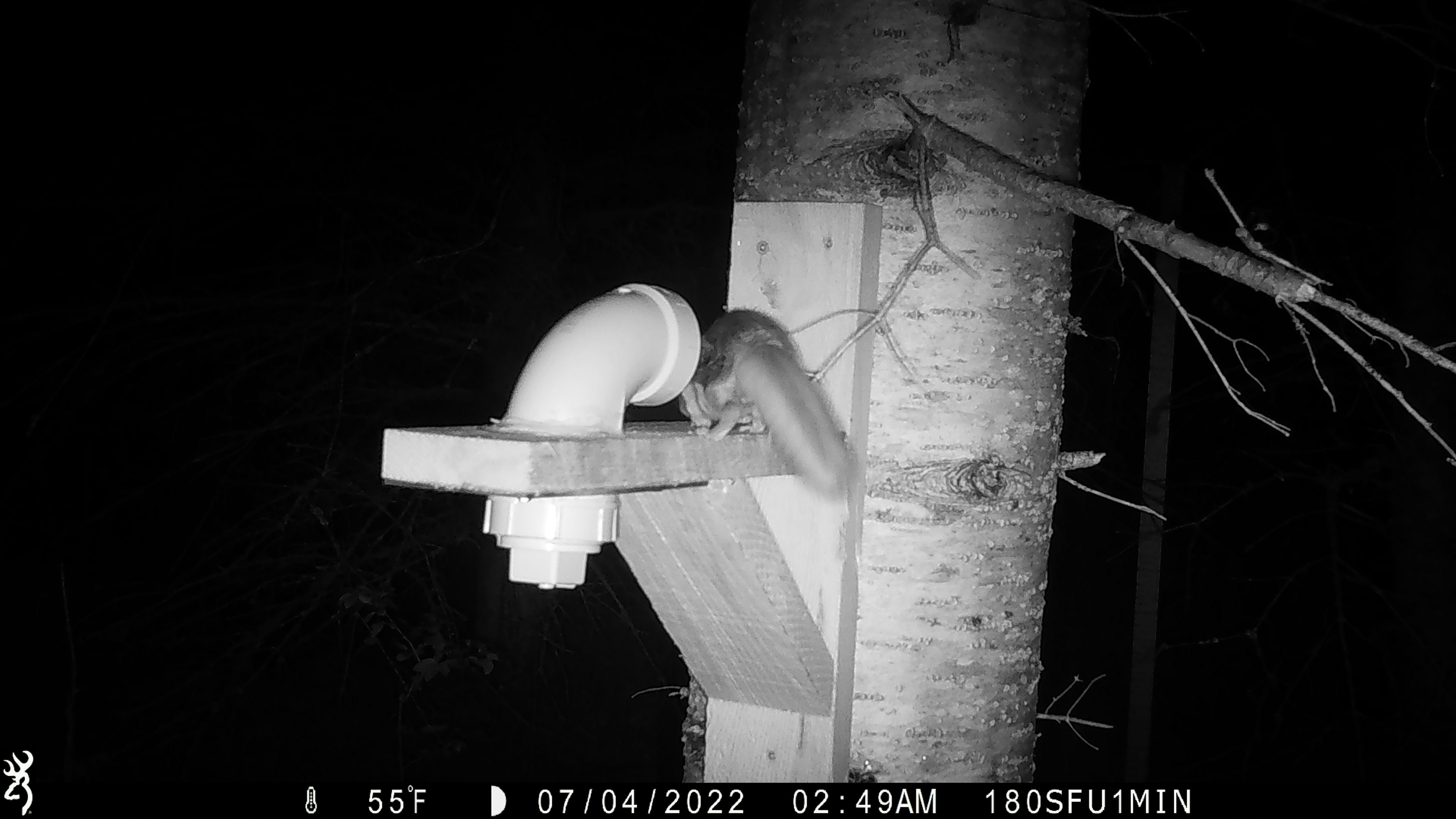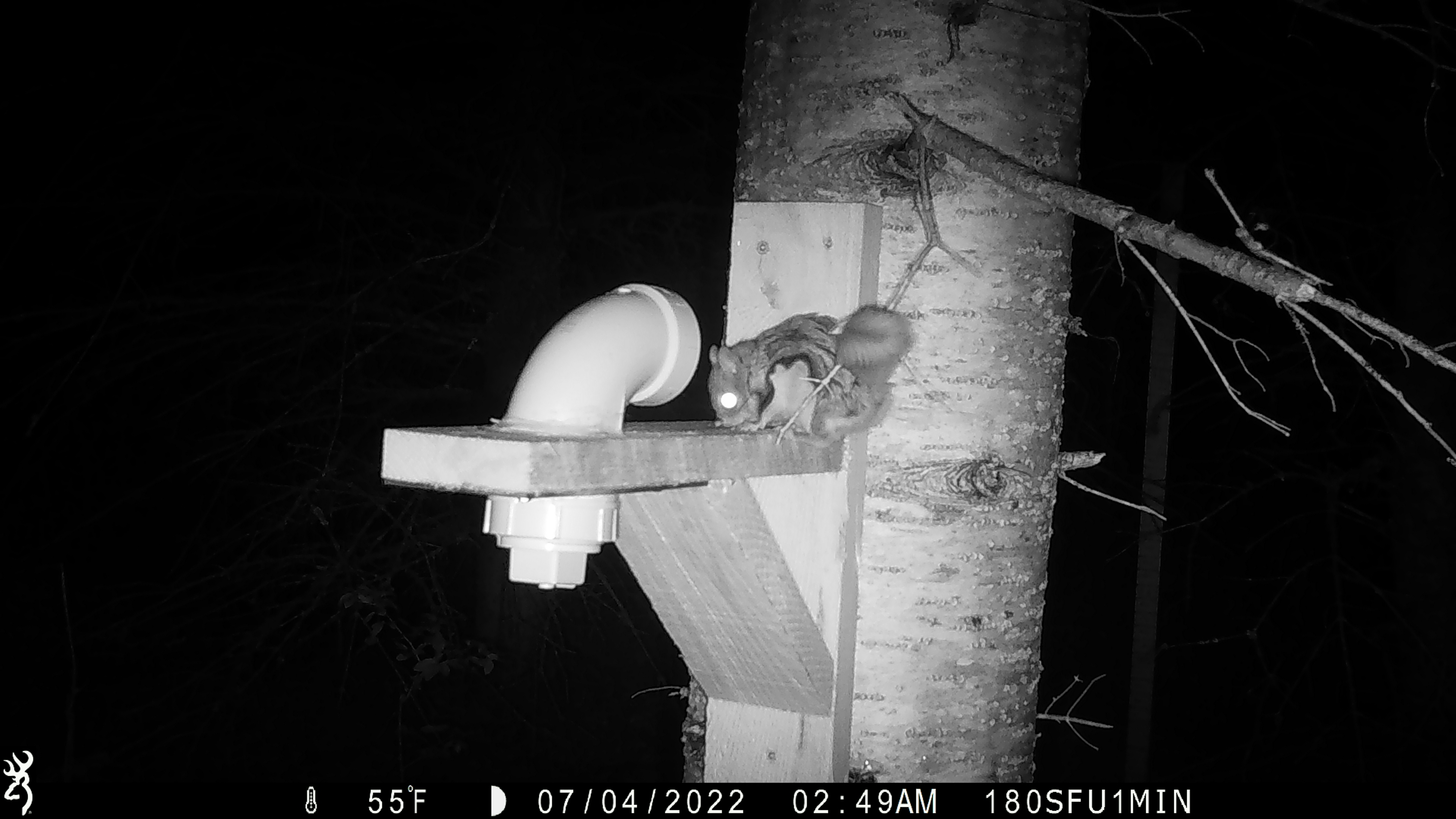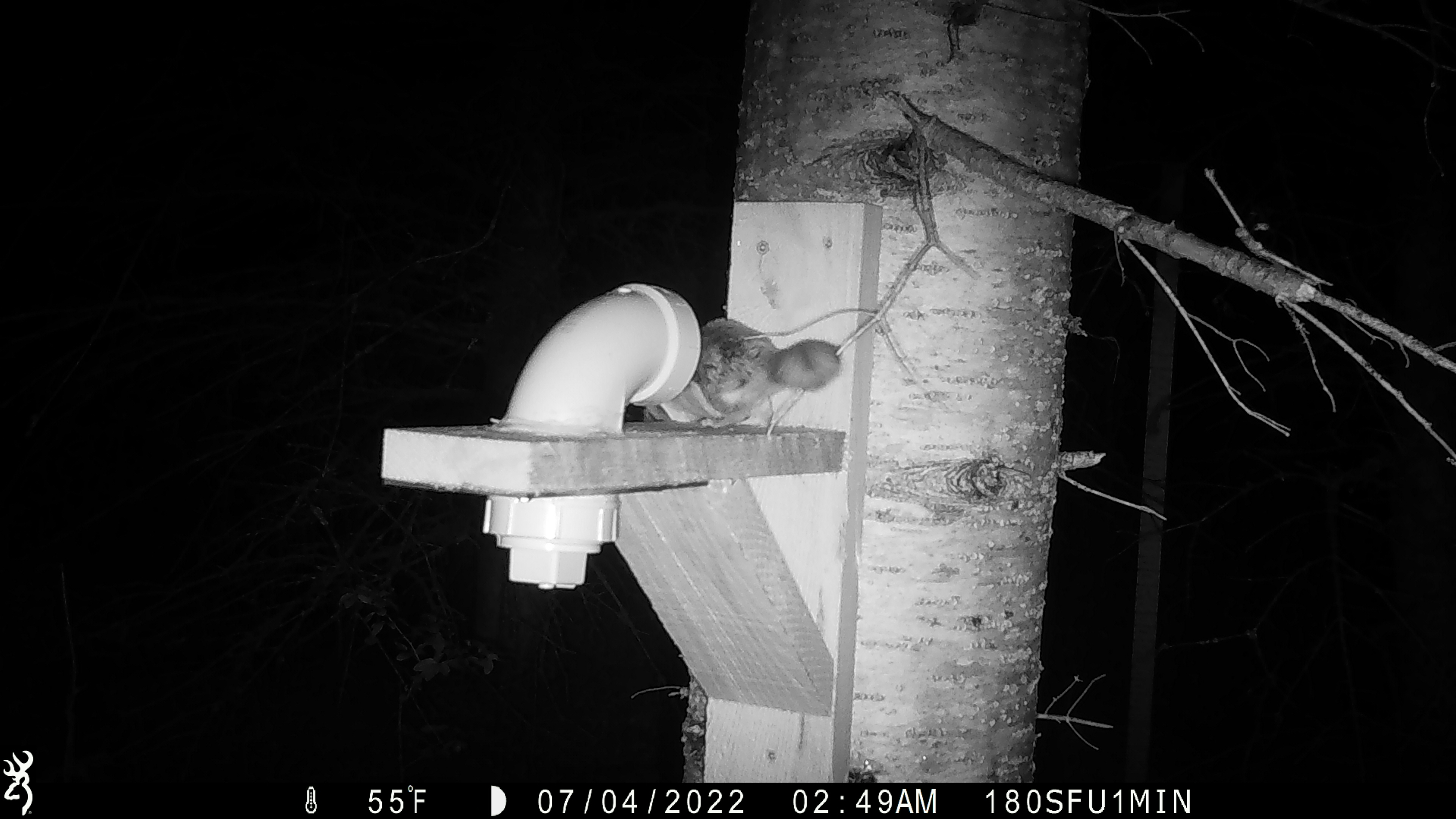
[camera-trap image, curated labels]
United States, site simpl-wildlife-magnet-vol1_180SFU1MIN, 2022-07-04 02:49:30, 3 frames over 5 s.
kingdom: Animalia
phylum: Chordata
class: Mammalia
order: Rodentia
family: Sciuridae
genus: Glaucomys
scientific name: Glaucomys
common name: flying squirrel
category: flying squirrel sp.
Flying squirrel sp. (flying squirrel) (Glaucomys).